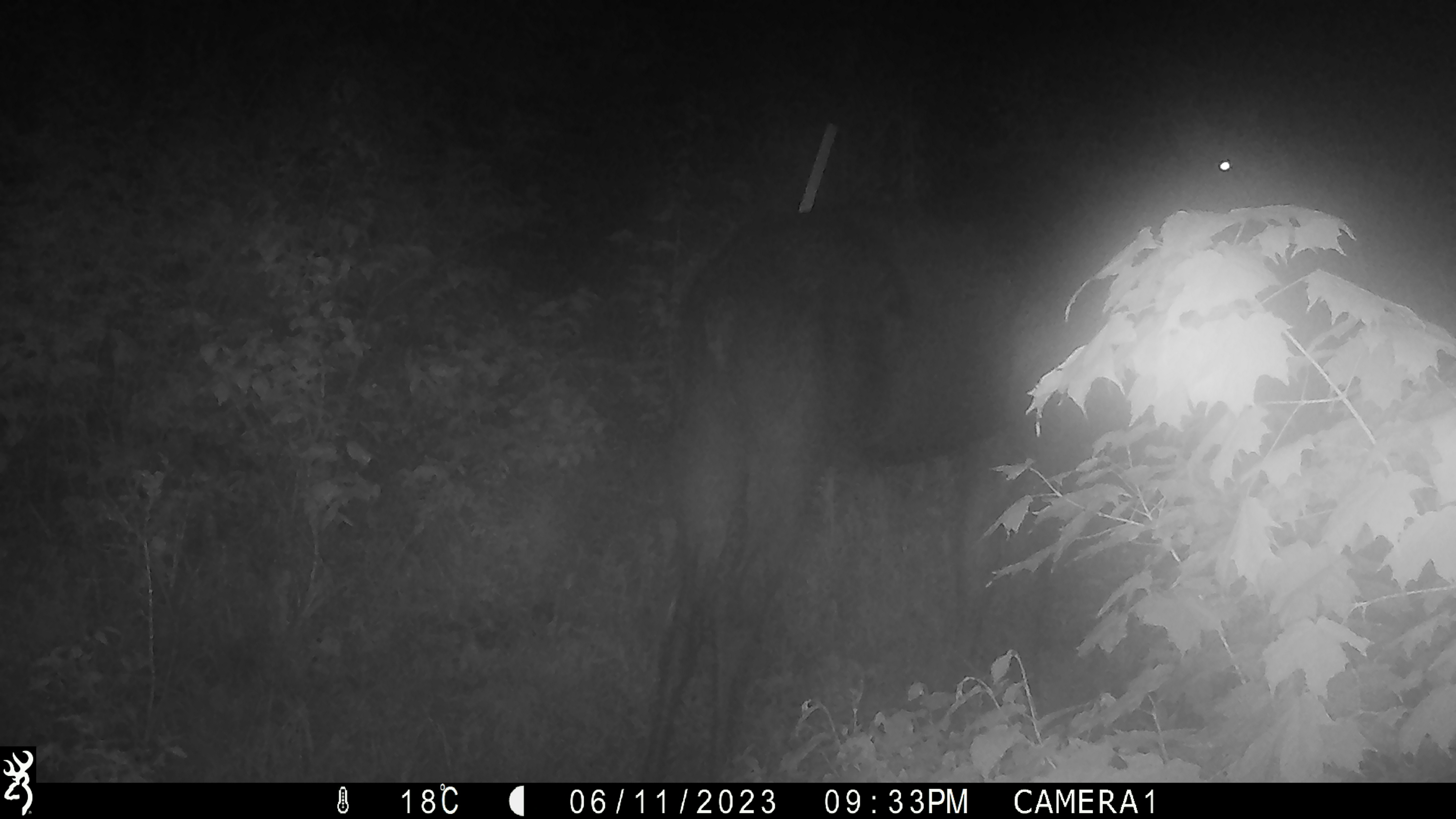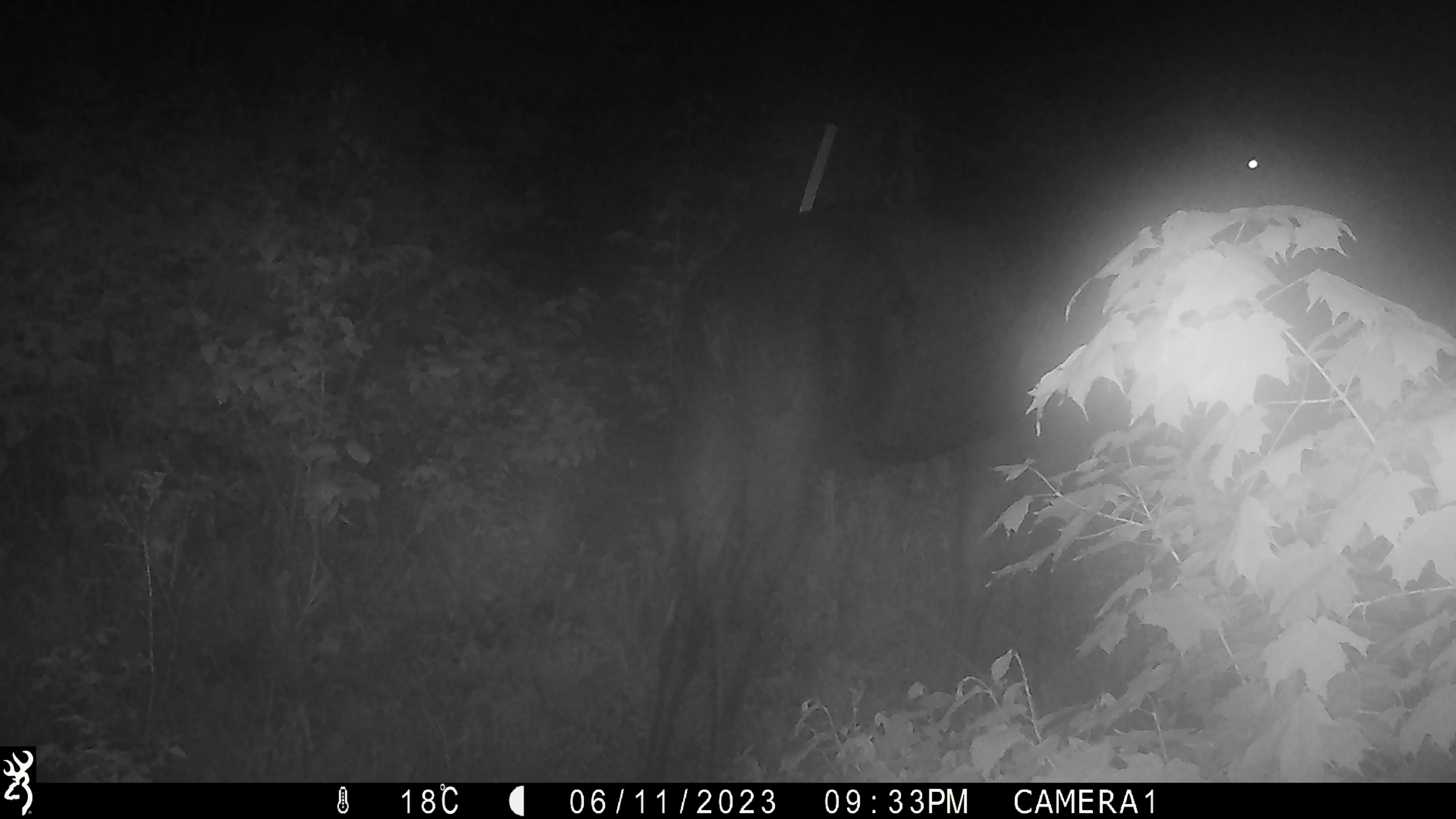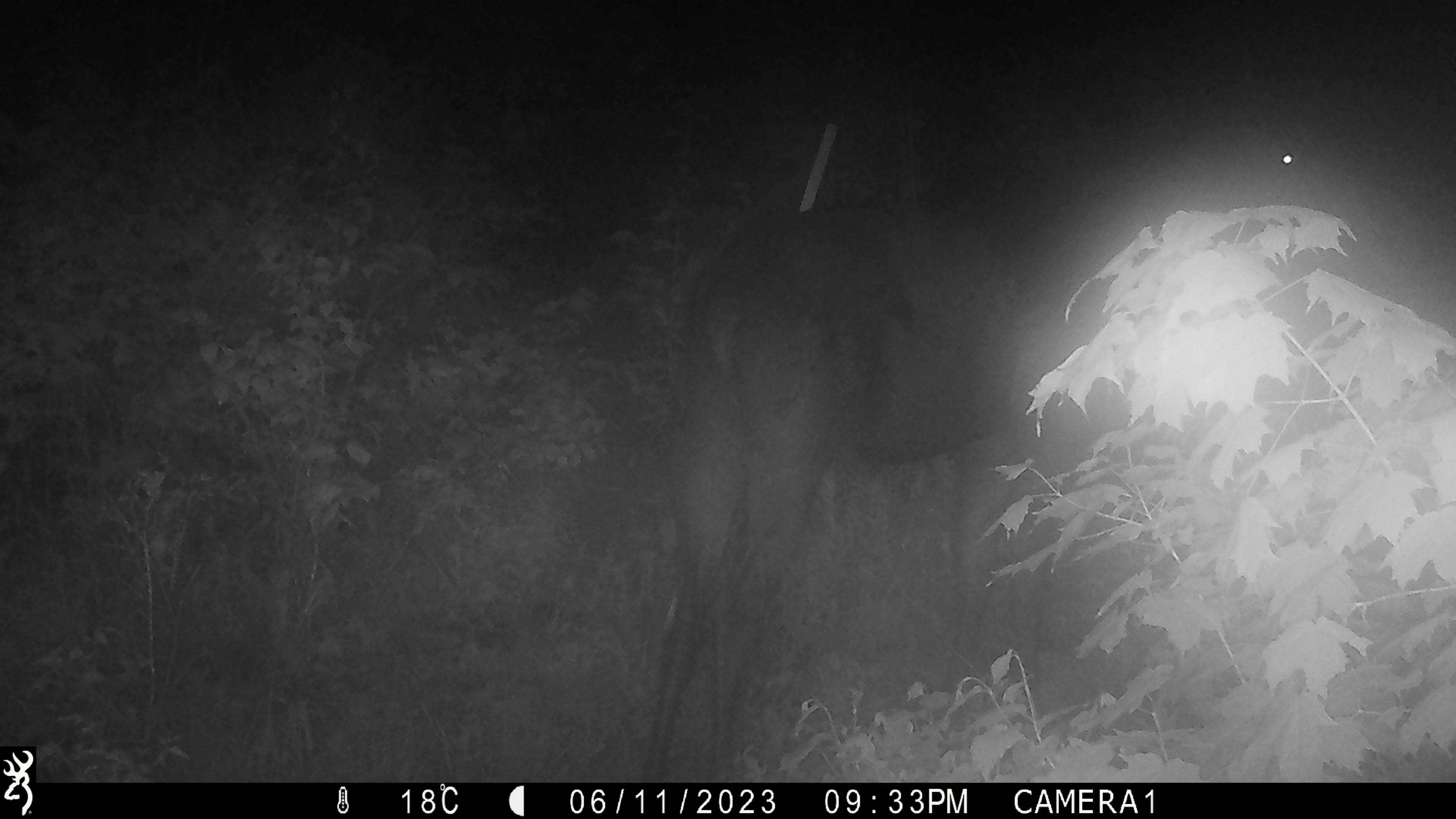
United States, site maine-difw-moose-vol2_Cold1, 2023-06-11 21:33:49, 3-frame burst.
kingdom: Animalia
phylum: Chordata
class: Mammalia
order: Artiodactyla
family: Cervidae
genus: Alces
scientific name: Alces alces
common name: moose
Moose (Alces alces).